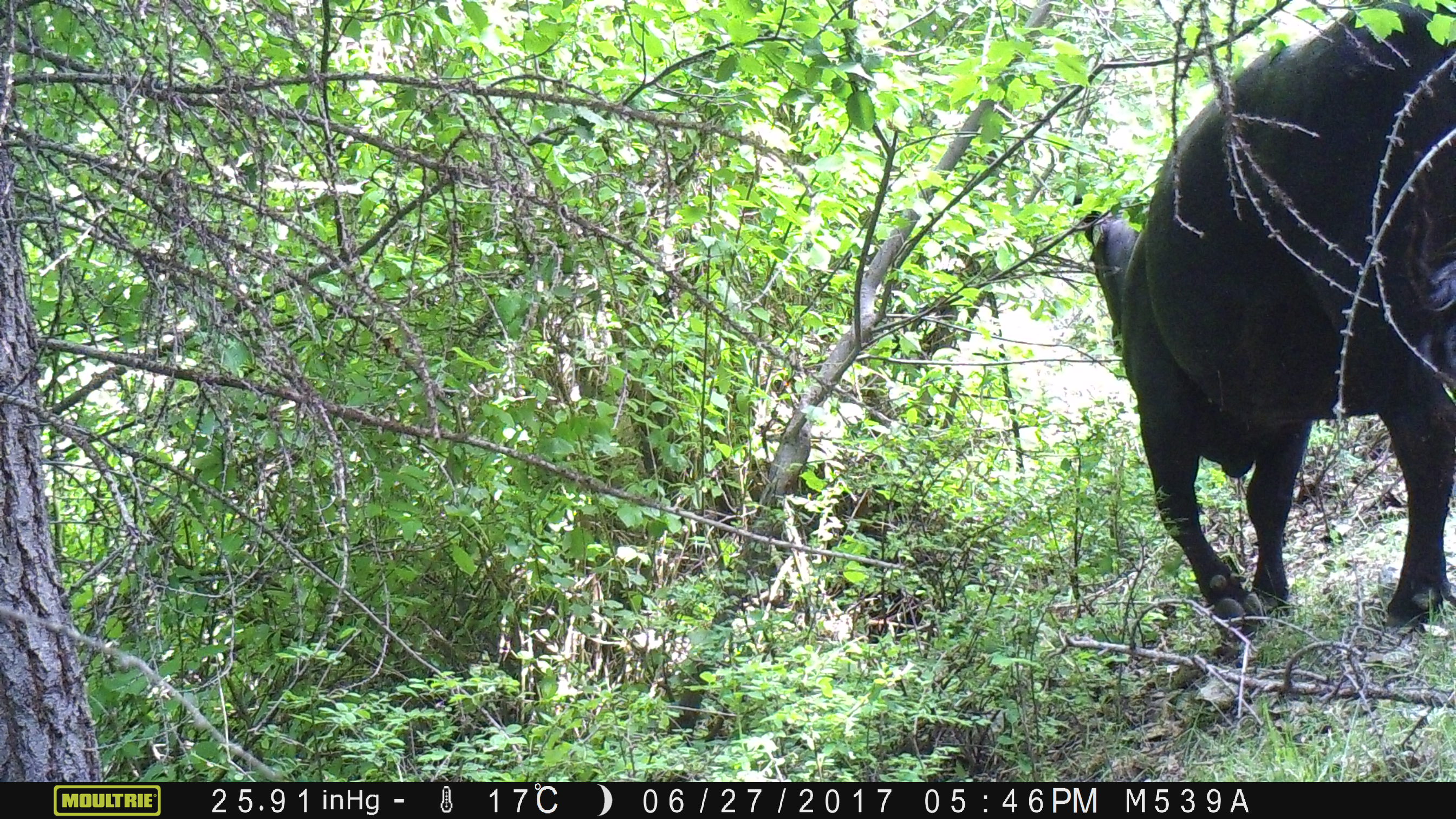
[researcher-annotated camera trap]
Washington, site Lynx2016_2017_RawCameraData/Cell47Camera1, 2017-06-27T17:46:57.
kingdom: Animalia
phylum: Chordata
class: Mammalia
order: Artiodactyla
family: Bovidae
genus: Bos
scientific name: Bos taurus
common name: domestic cattle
Domestic cattle (Bos taurus). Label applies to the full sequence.